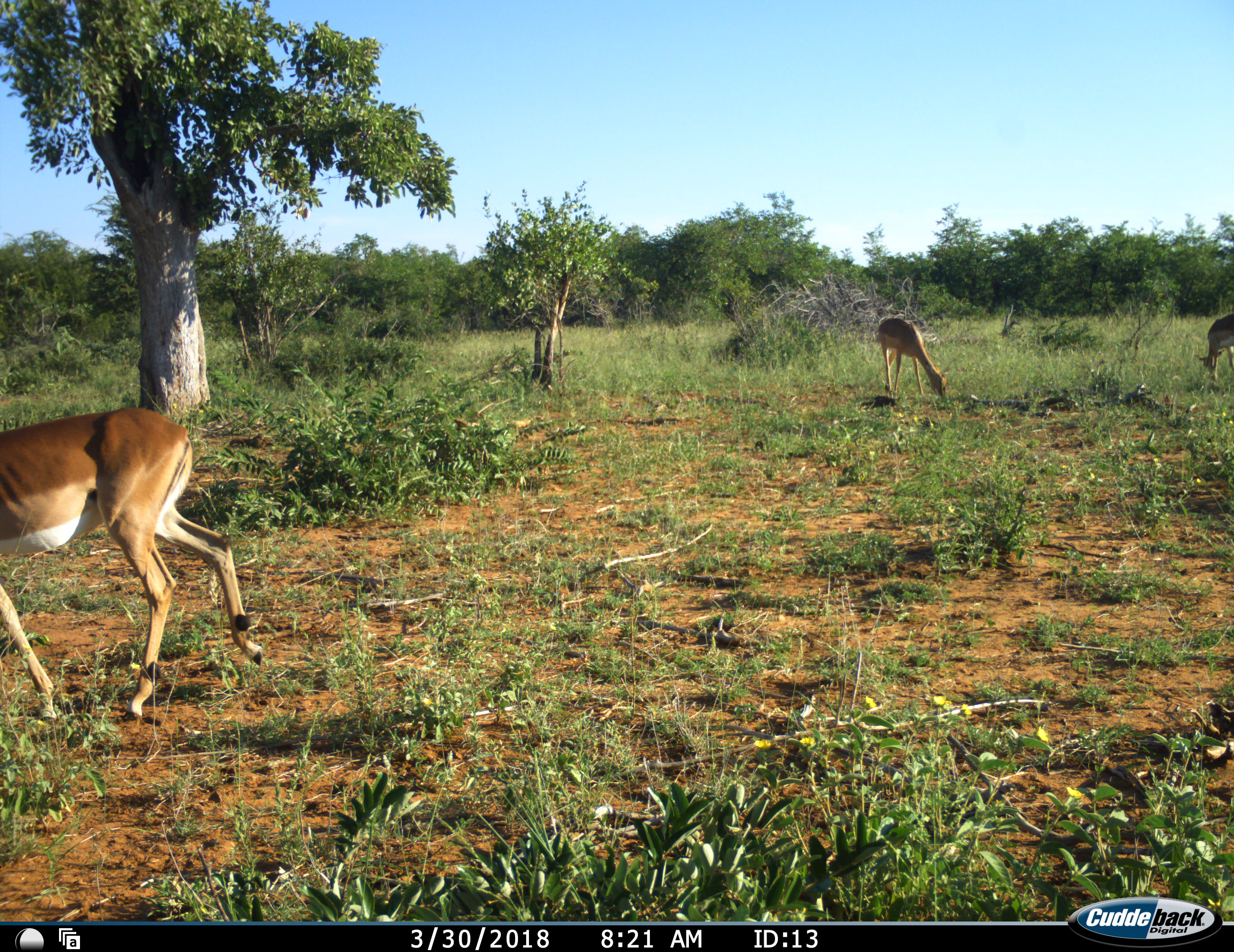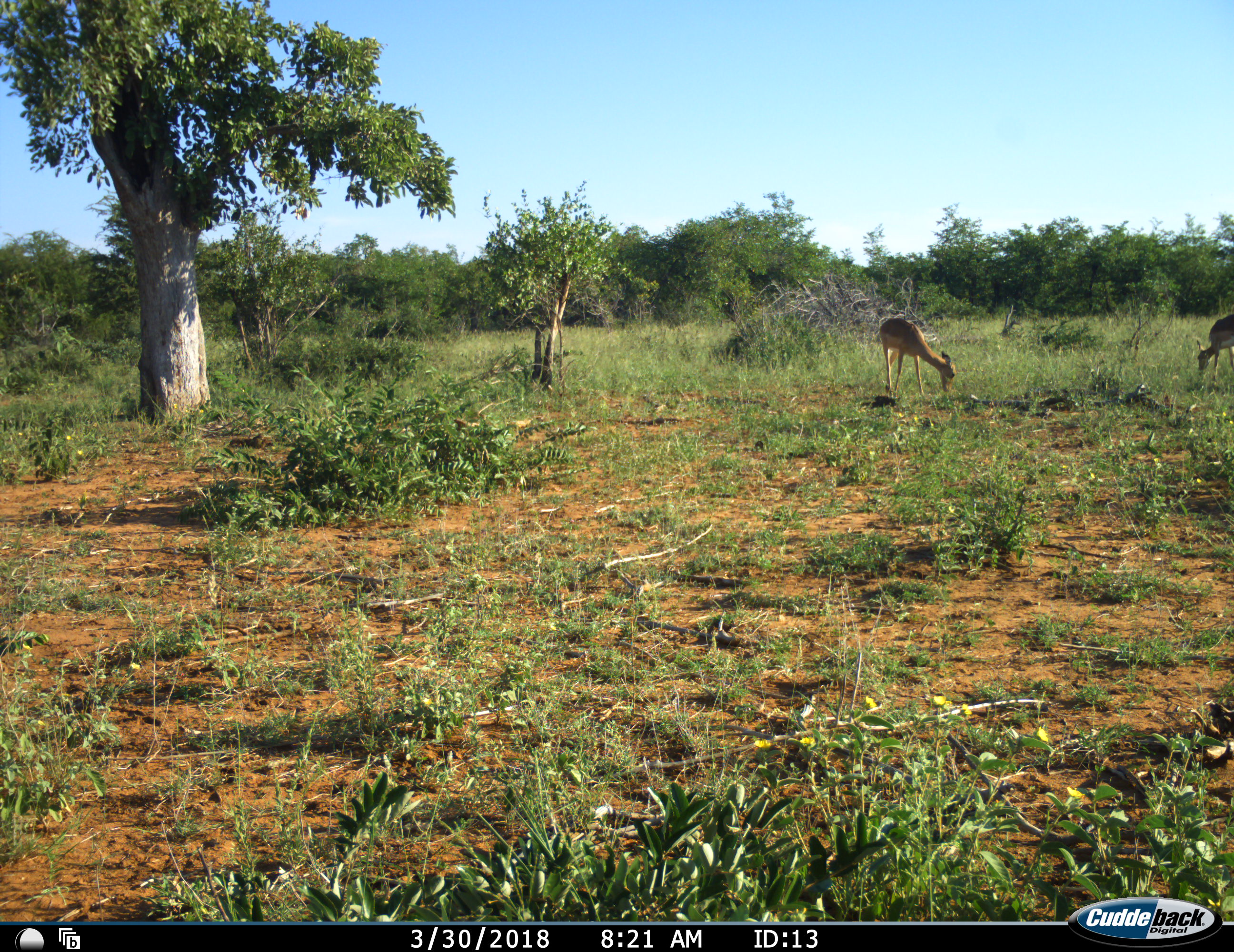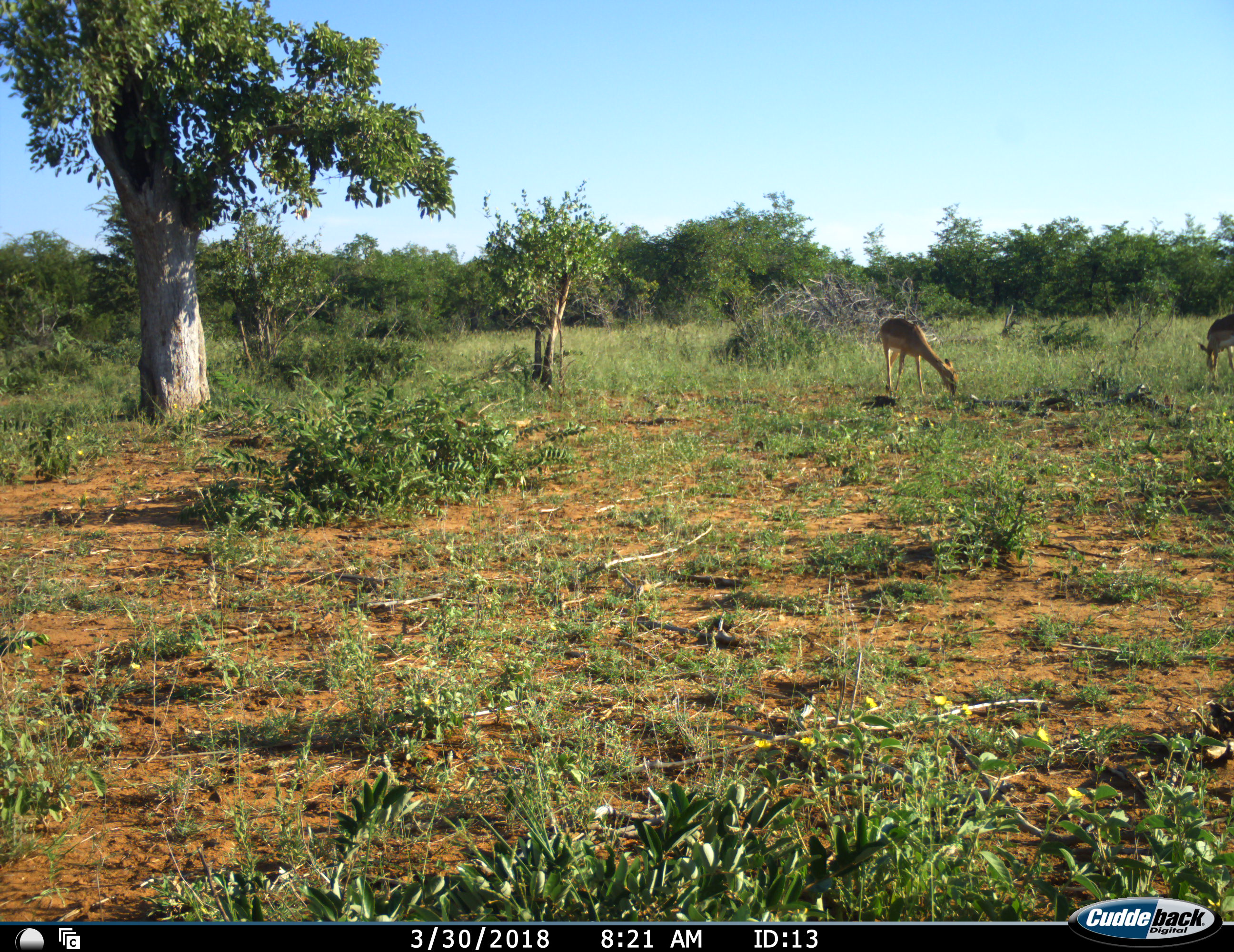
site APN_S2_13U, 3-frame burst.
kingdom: Animalia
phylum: Chordata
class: Mammalia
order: Artiodactyla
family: Bovidae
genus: Aepyceros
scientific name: Aepyceros melampus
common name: impala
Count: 3.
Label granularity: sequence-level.